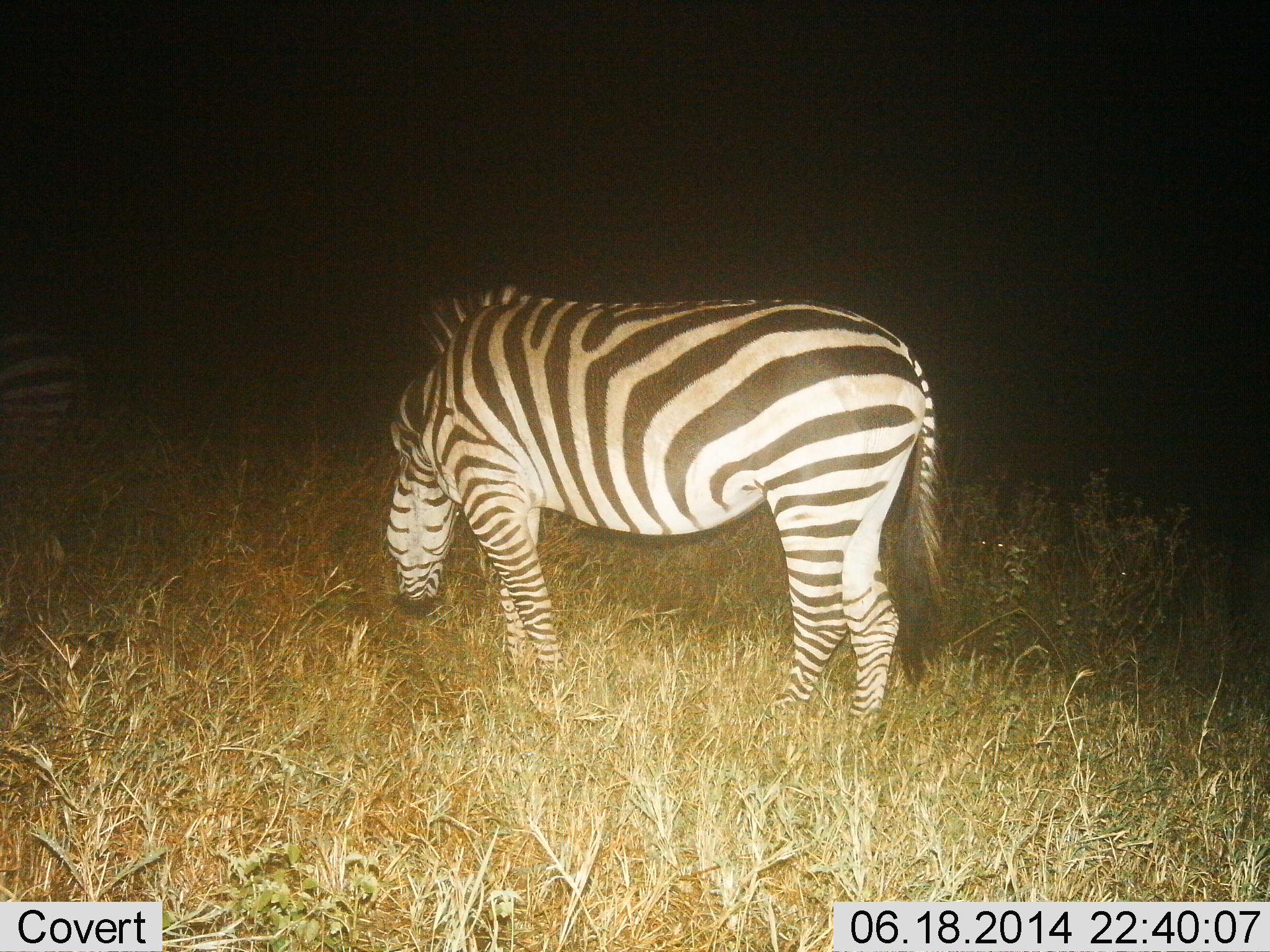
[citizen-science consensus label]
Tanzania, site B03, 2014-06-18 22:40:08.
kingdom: Animalia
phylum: Chordata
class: Mammalia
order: Perissodactyla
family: Equidae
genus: Equus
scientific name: Equus quagga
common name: plains zebra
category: zebra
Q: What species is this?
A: Zebra (plains zebra) (Equus quagga).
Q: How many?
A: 1.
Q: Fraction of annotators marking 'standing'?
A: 30%.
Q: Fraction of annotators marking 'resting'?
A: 0%.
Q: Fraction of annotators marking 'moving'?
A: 0%.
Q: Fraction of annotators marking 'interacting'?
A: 0%.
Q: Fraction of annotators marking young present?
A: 0%.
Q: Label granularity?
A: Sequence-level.